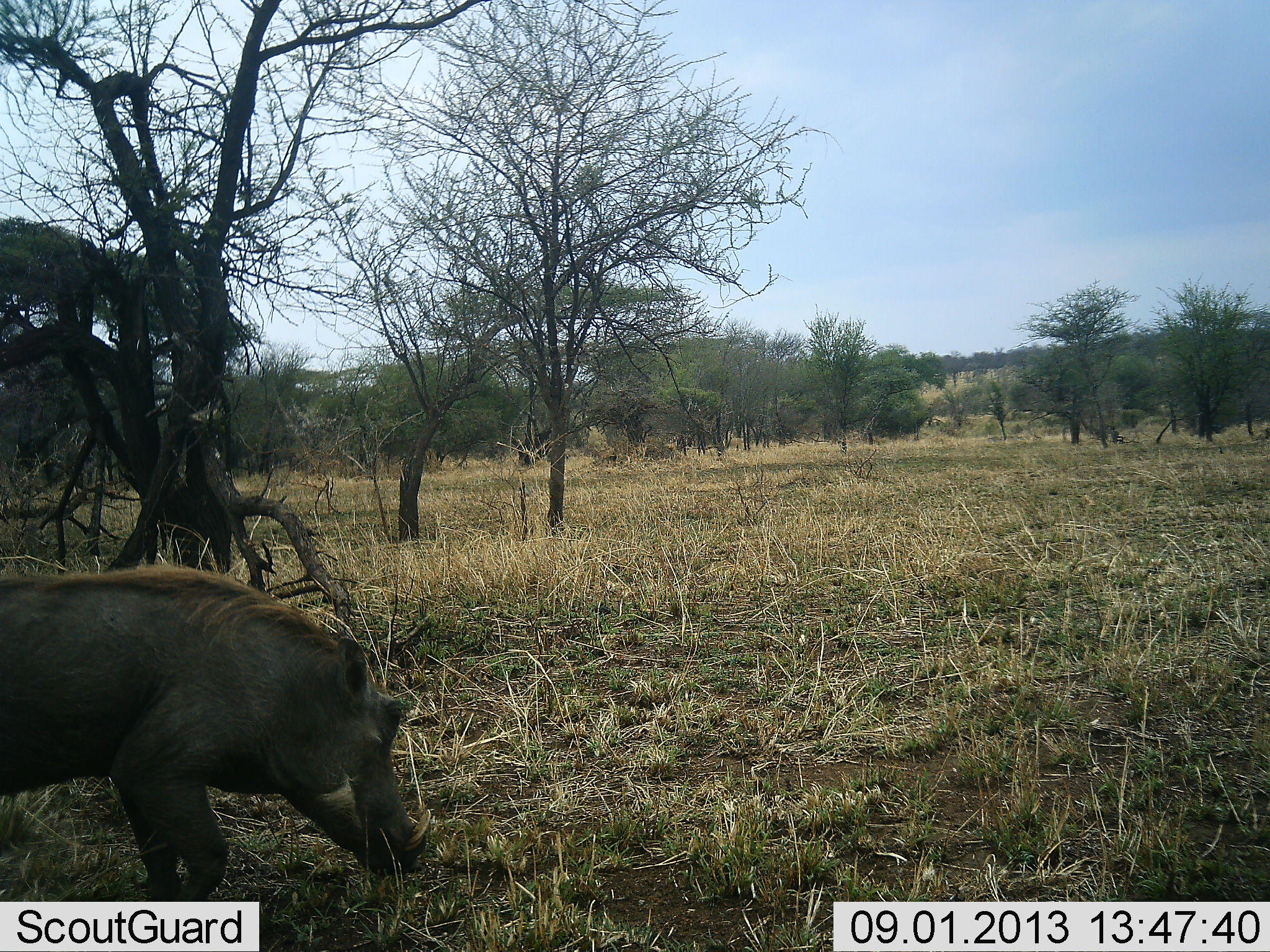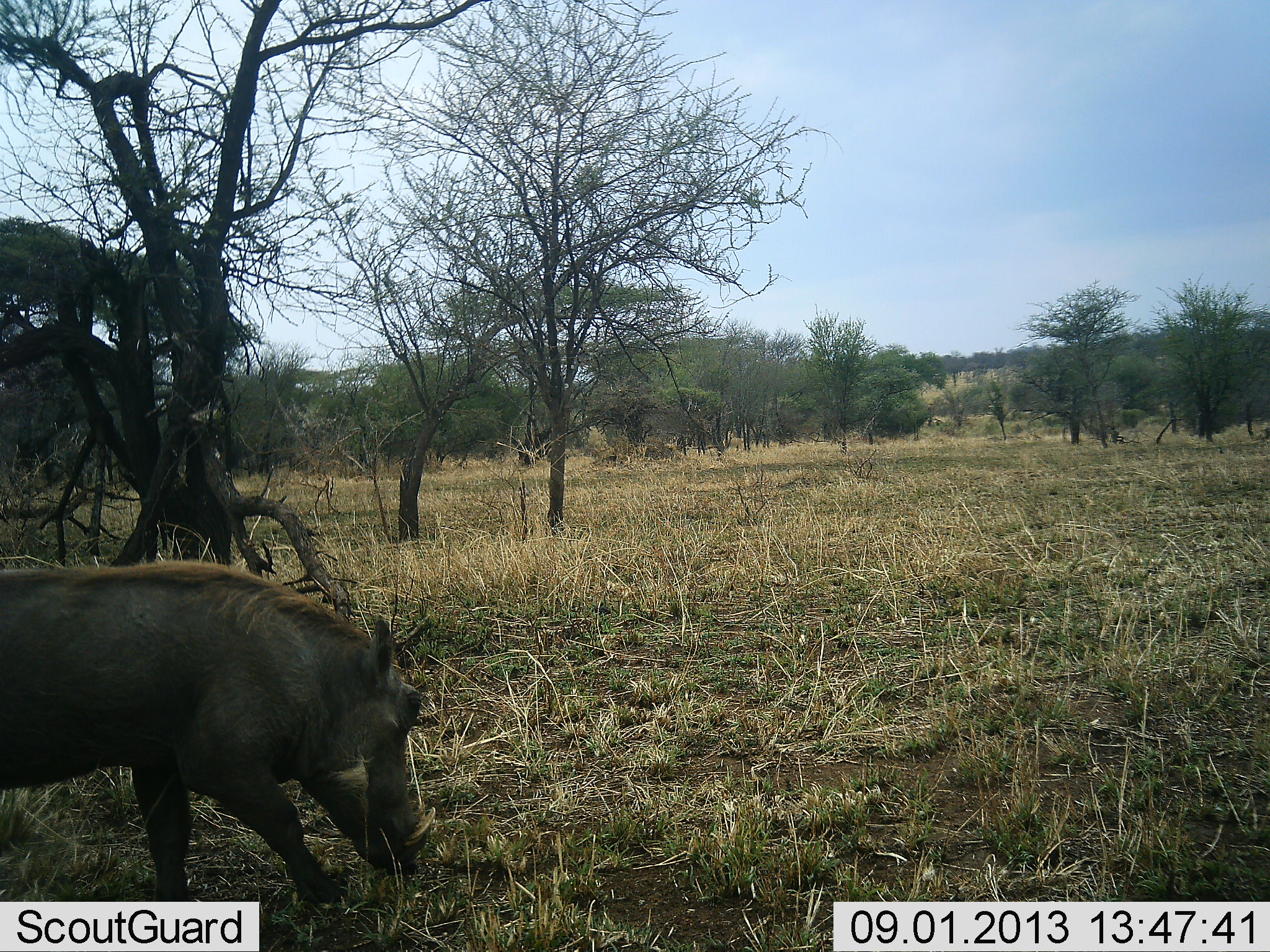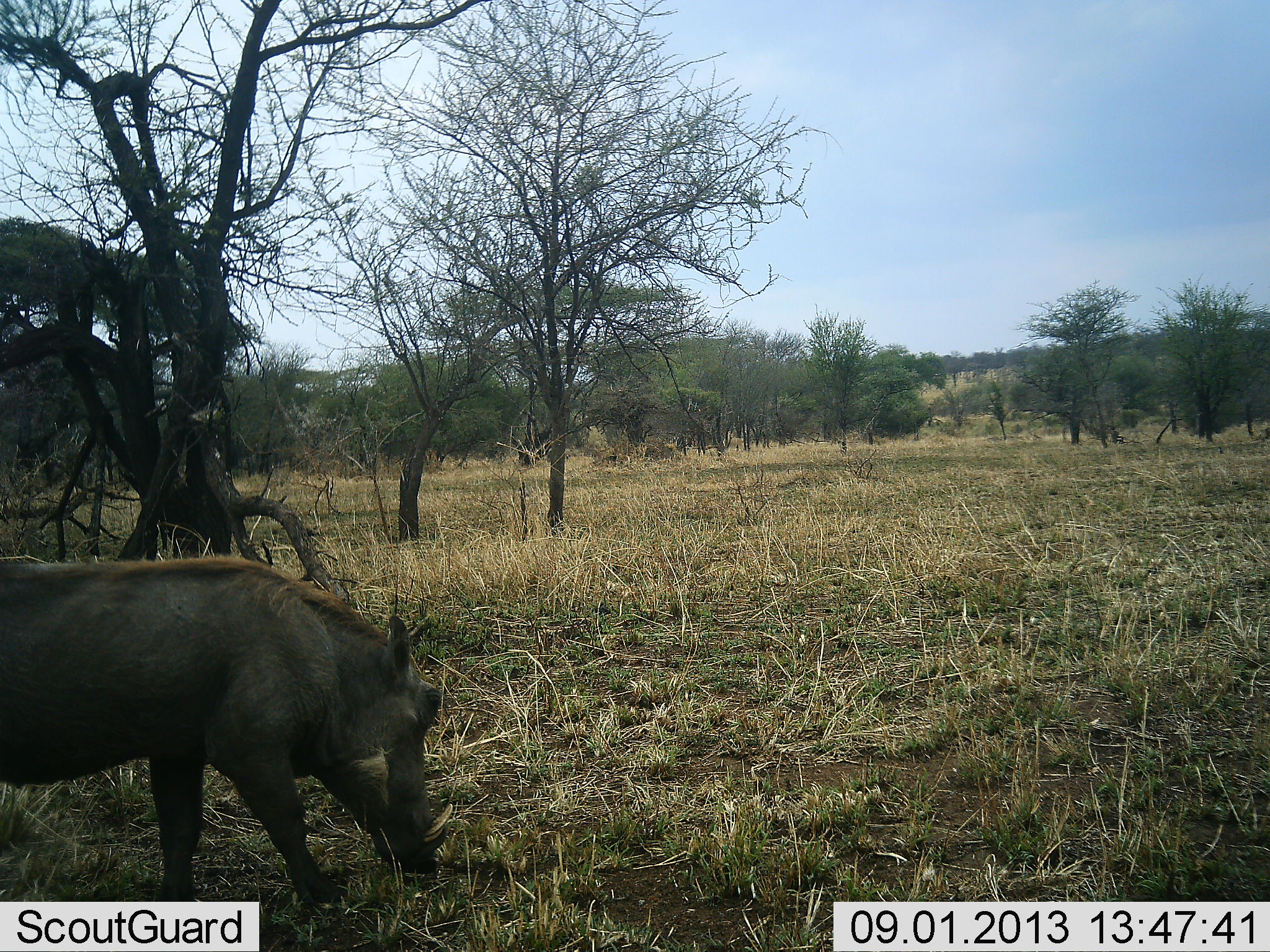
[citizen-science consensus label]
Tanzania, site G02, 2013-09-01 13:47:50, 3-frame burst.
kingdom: Animalia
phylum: Chordata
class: Mammalia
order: Artiodactyla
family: Suidae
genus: Phacochoerus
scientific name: Phacochoerus africanus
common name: warthog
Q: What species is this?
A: Warthog (Phacochoerus africanus).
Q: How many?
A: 1.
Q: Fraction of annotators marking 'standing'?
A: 18%.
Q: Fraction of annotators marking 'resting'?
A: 0%.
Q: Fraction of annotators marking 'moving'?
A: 27%.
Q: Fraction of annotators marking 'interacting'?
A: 0%.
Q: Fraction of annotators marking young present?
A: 0%.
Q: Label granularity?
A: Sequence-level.